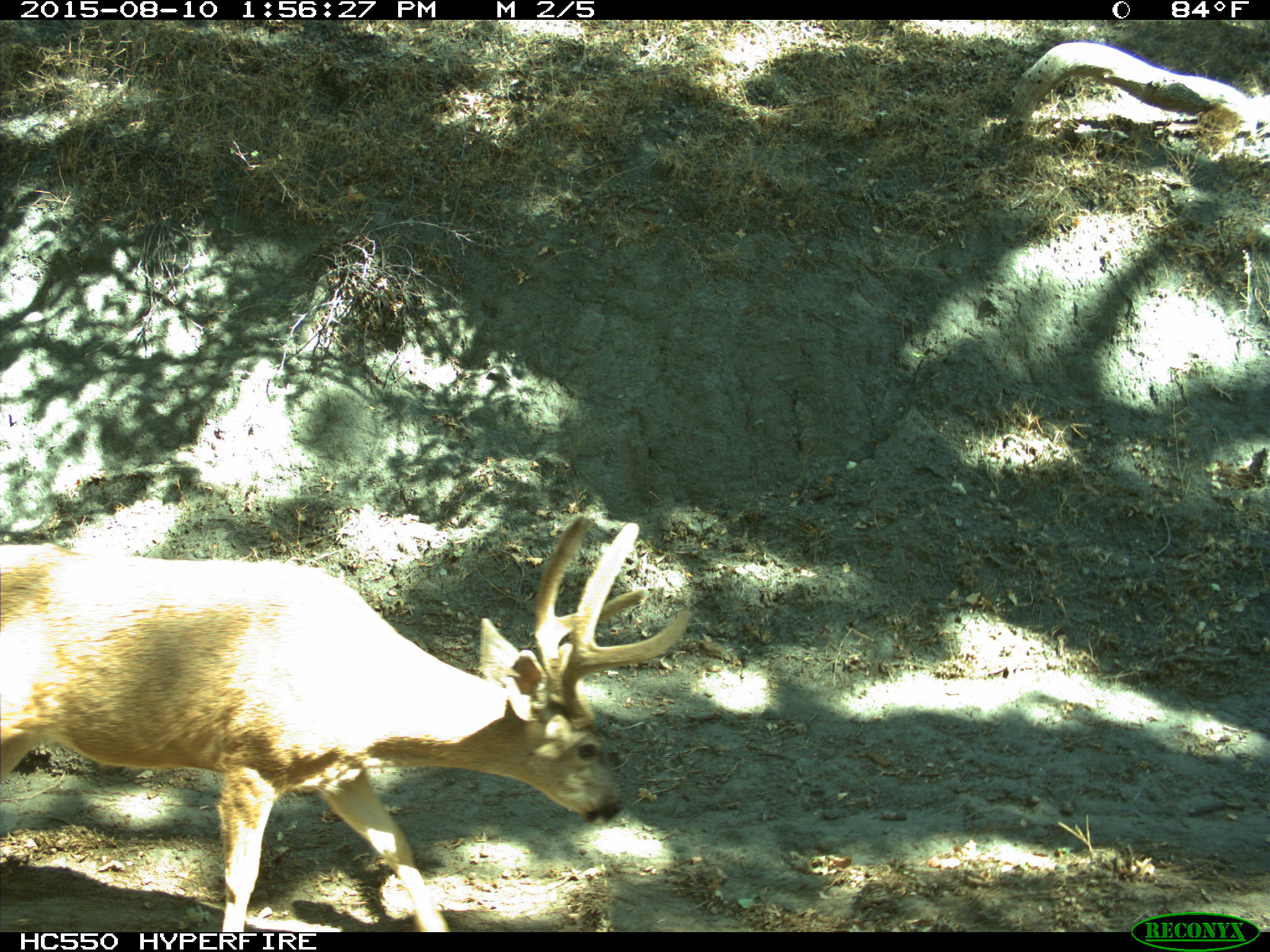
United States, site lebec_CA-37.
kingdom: Animalia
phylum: Chordata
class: Mammalia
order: Artiodactyla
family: Cervidae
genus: Odocoileus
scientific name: Odocoileus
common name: deer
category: unidentified deer